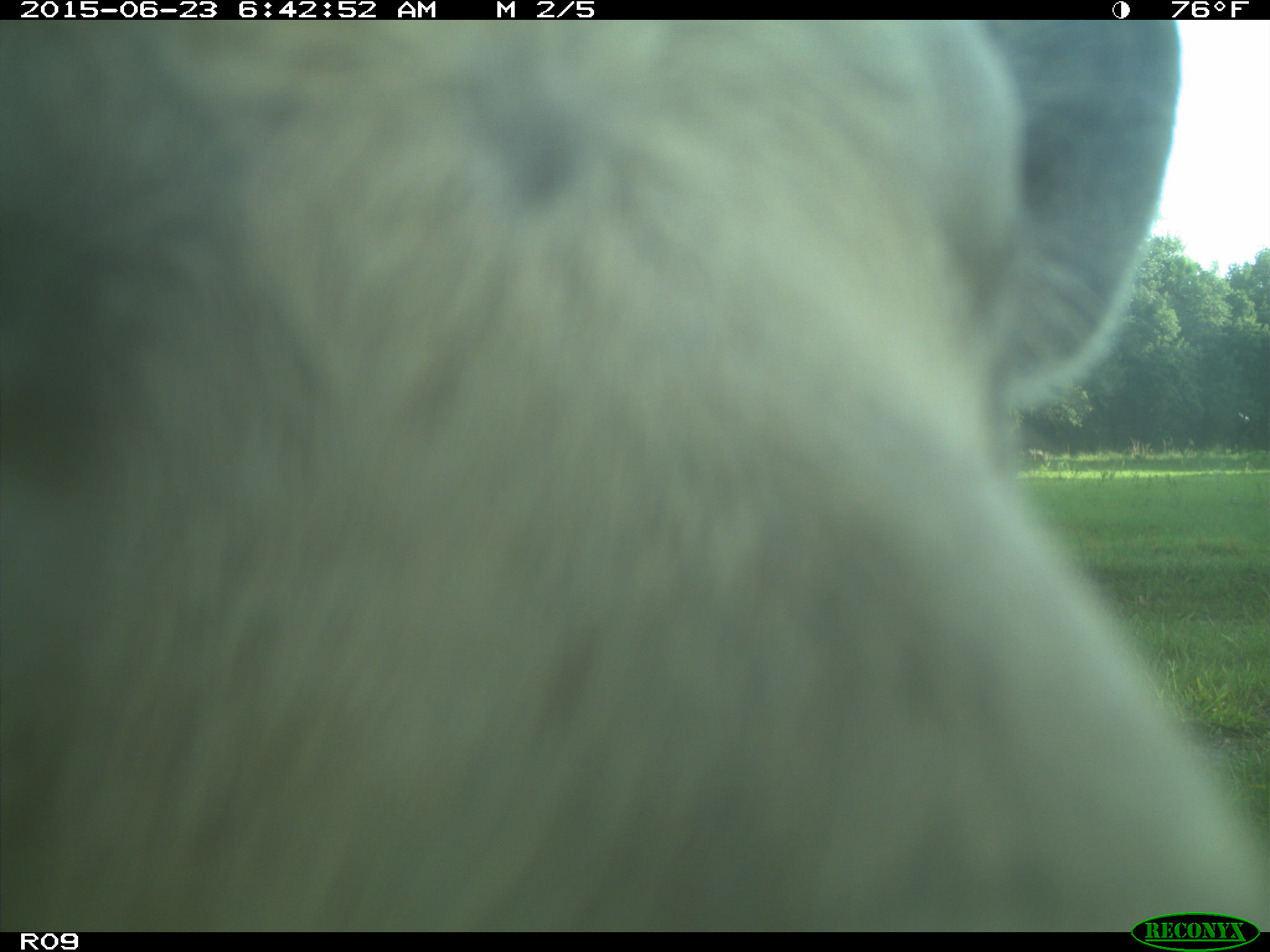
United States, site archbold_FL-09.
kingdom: Animalia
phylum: Chordata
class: Mammalia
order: Artiodactyla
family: Bovidae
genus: Bos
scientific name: Bos taurus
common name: domestic cow